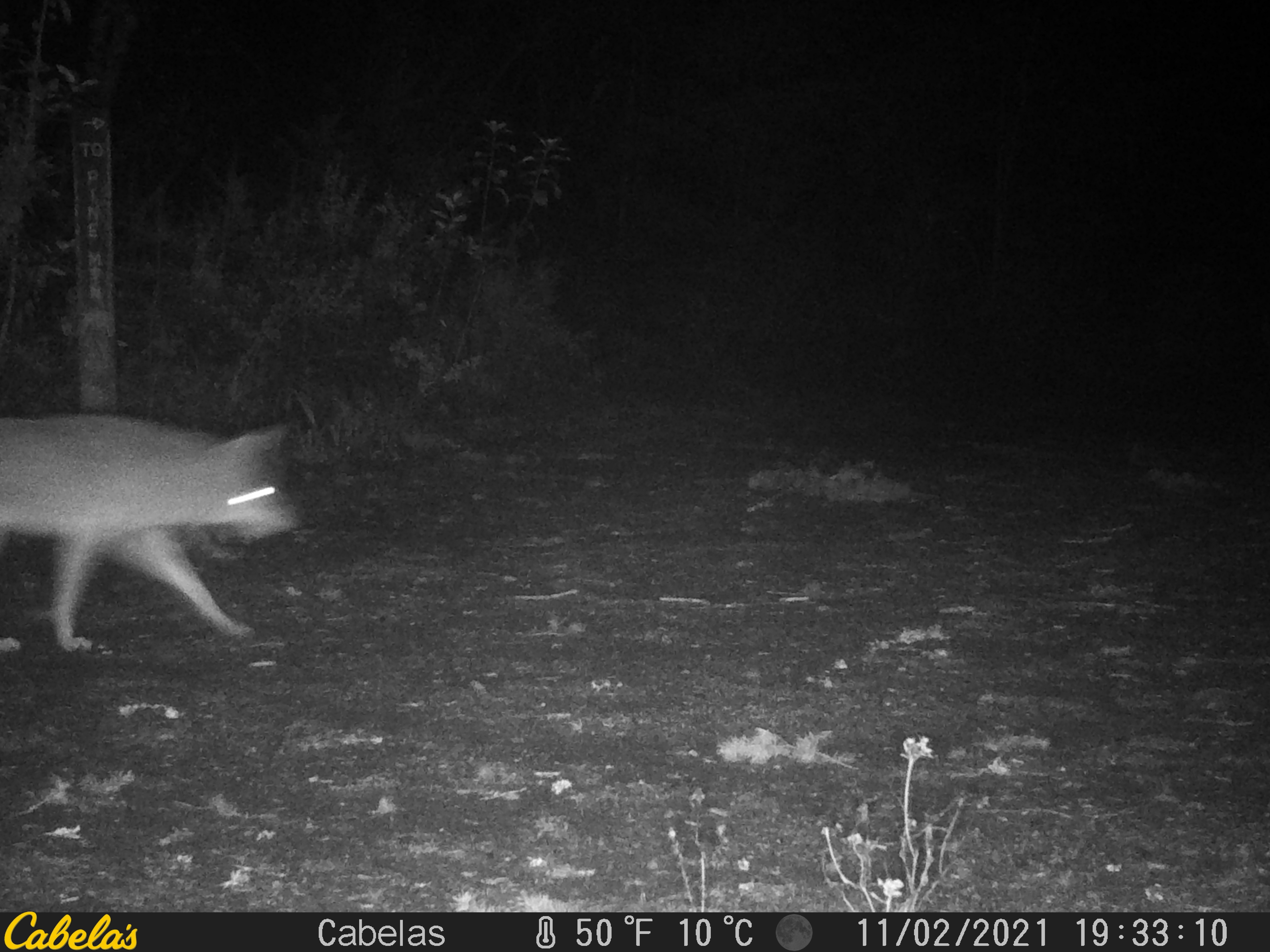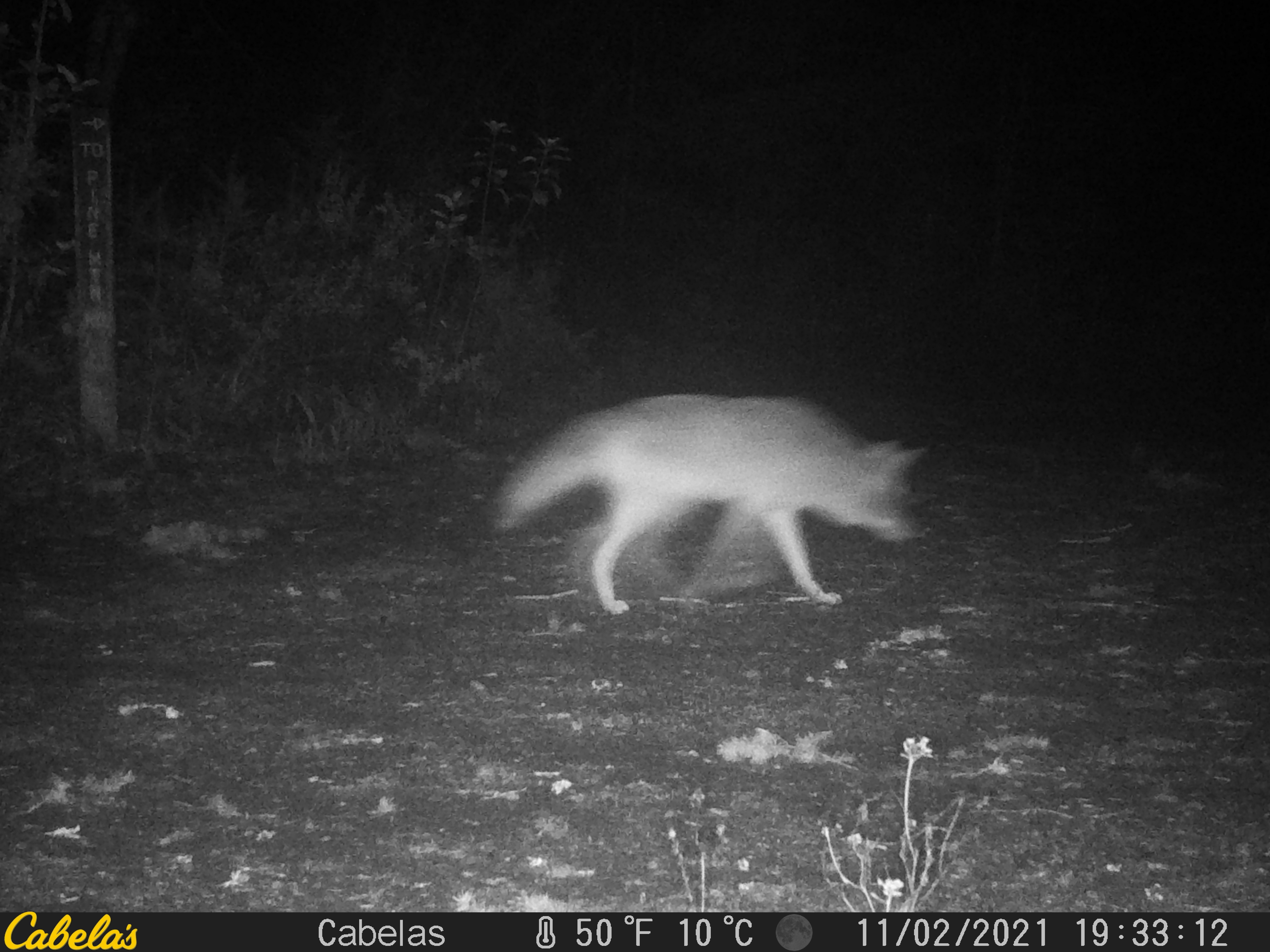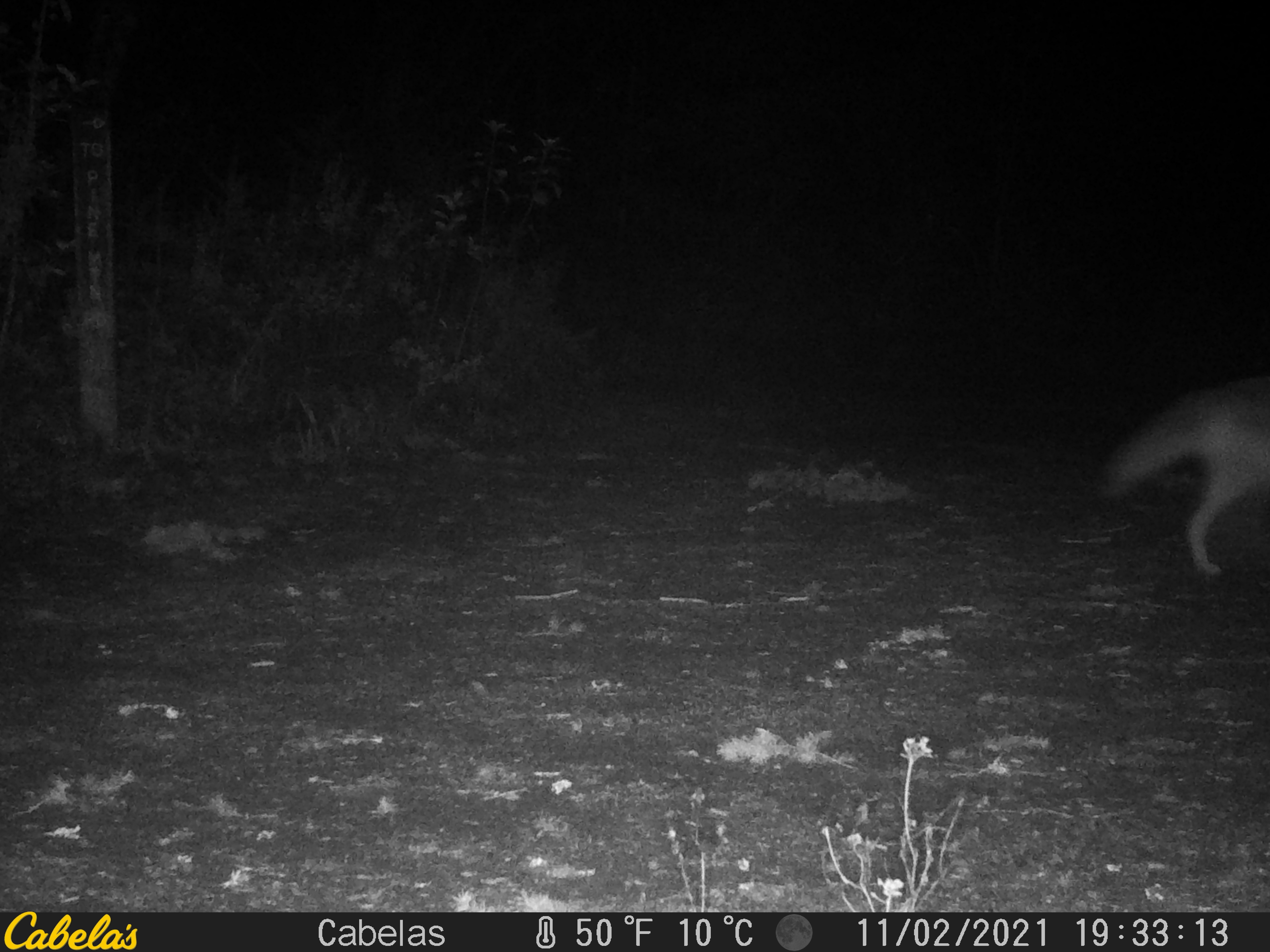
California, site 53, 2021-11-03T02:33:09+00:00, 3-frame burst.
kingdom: Animalia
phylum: Chordata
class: Mammalia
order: Carnivora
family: Canidae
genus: Canis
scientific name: Canis latrans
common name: coyote